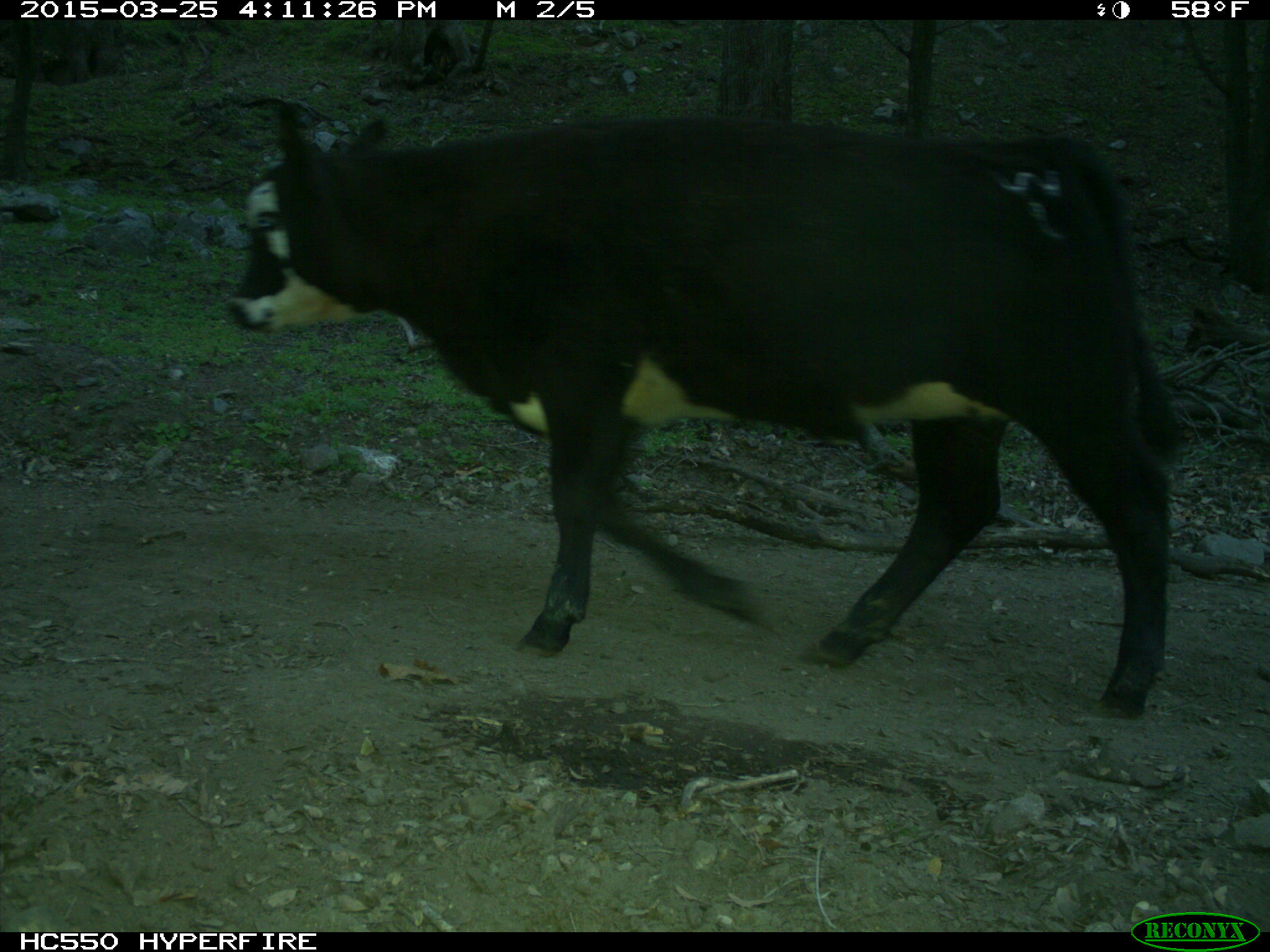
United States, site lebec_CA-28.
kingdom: Animalia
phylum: Chordata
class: Mammalia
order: Artiodactyla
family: Bovidae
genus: Bos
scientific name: Bos taurus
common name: domestic cow